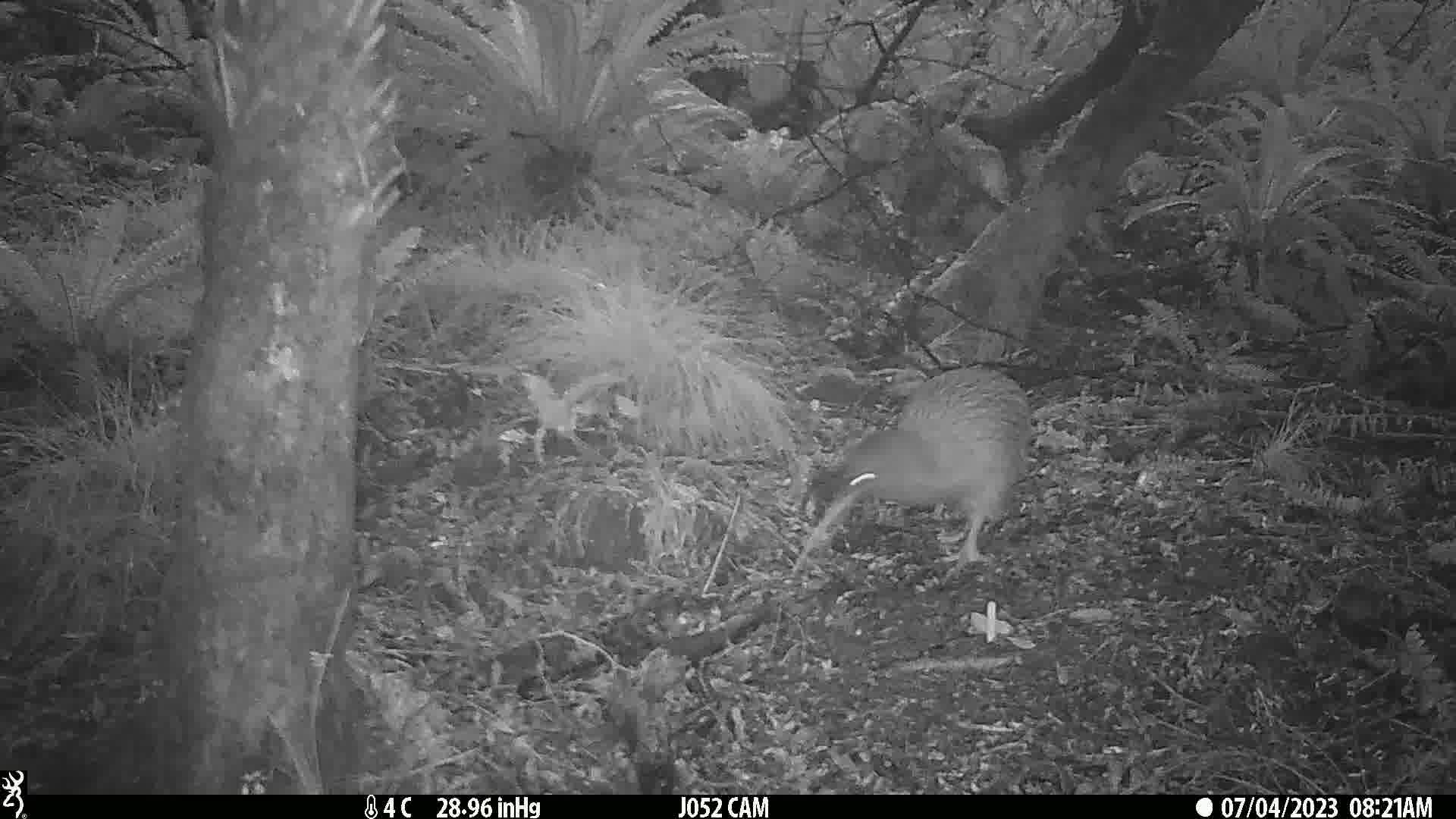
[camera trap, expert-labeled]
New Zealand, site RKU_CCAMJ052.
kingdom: Animalia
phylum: Chordata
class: Aves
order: Apterygiformes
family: Apterygidae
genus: Apteryx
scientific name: Apteryx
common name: kiwi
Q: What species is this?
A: Kiwi (Apteryx).